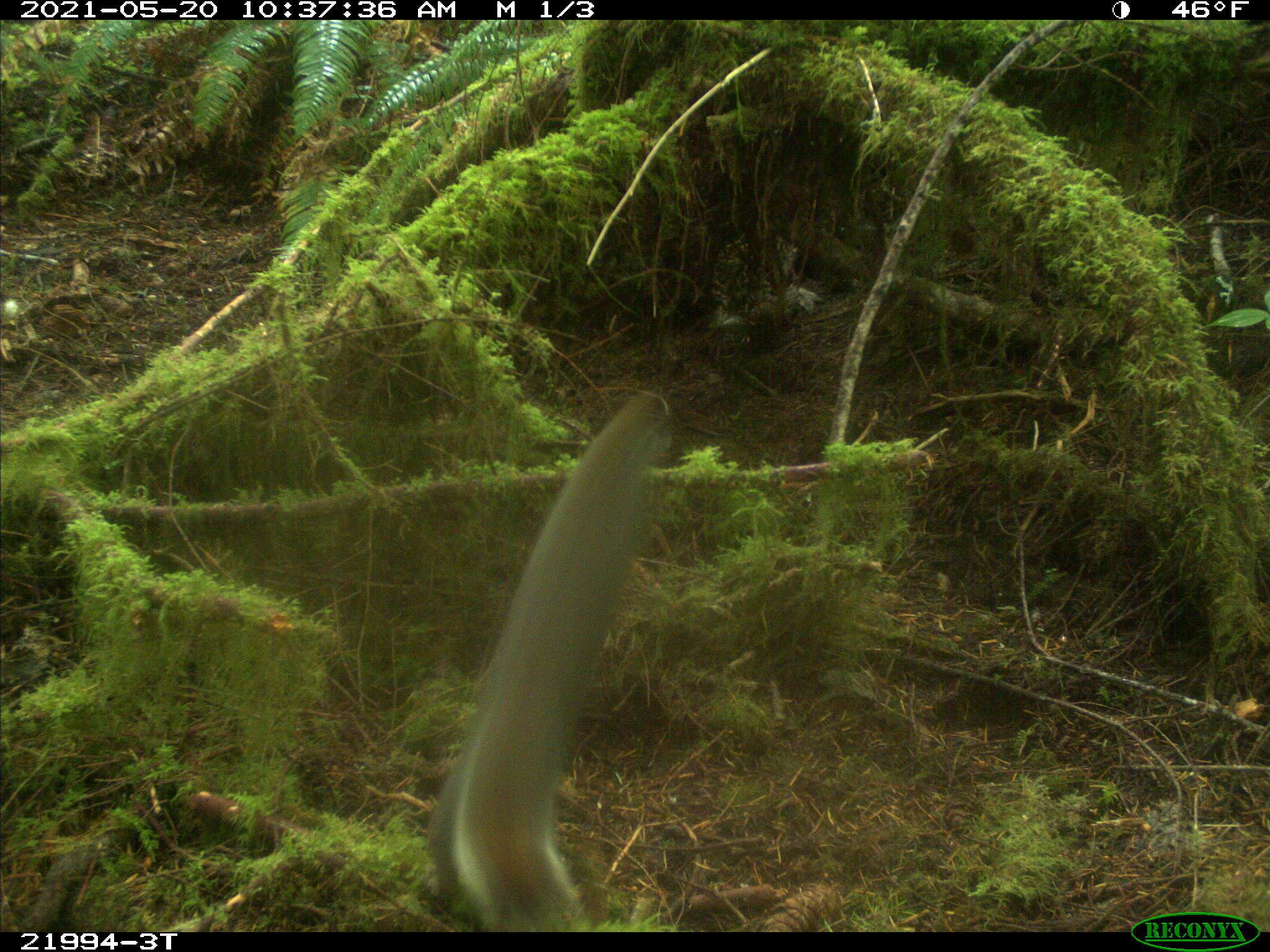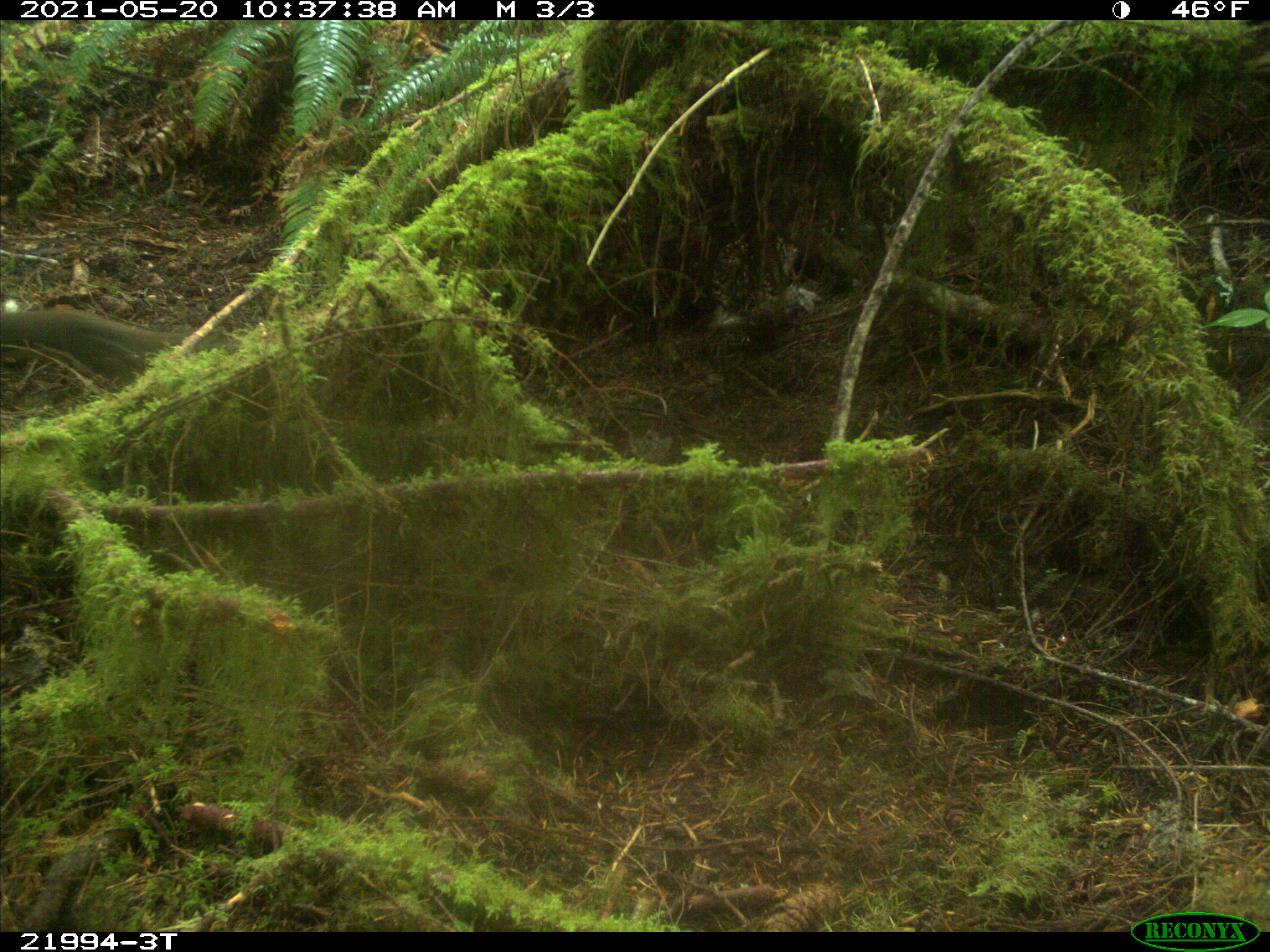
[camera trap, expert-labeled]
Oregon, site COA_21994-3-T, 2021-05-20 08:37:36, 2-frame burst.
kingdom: Animalia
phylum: Chordata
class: Mammalia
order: Rodentia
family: Sciuridae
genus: Tamiasciurus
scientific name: Tamiasciurus douglasii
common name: douglas squirrel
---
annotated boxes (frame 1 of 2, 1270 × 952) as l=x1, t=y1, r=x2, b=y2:
douglas squirrel: l=416, t=387, r=674, b=907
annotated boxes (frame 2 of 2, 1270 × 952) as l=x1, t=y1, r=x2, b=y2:
douglas squirrel: l=1, t=304, r=241, b=382